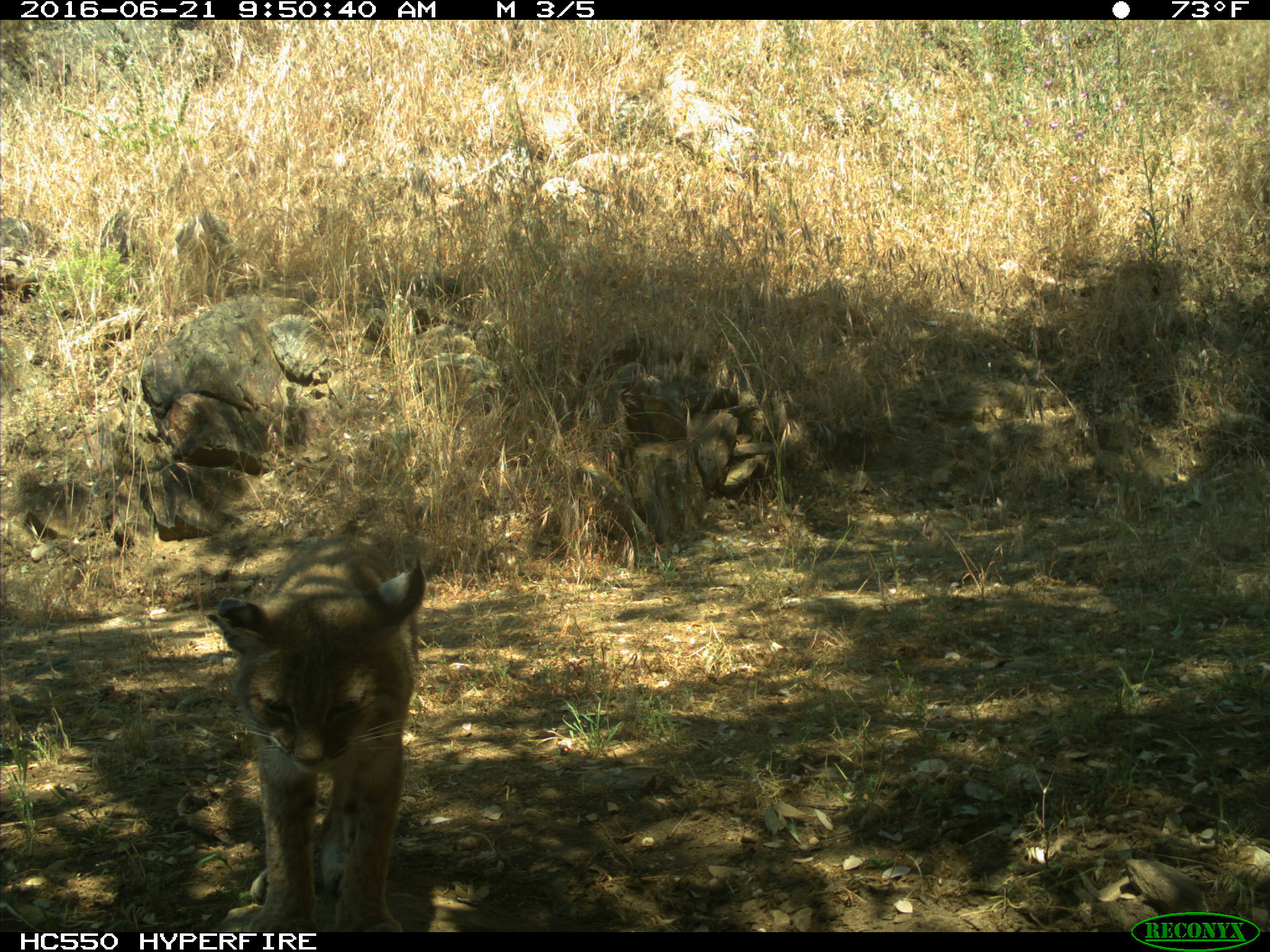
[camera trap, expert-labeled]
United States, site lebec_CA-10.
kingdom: Animalia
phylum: Chordata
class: Mammalia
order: Carnivora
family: Felidae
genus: Lynx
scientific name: Lynx rufus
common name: bobcat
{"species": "Lynx rufus (bobcat)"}